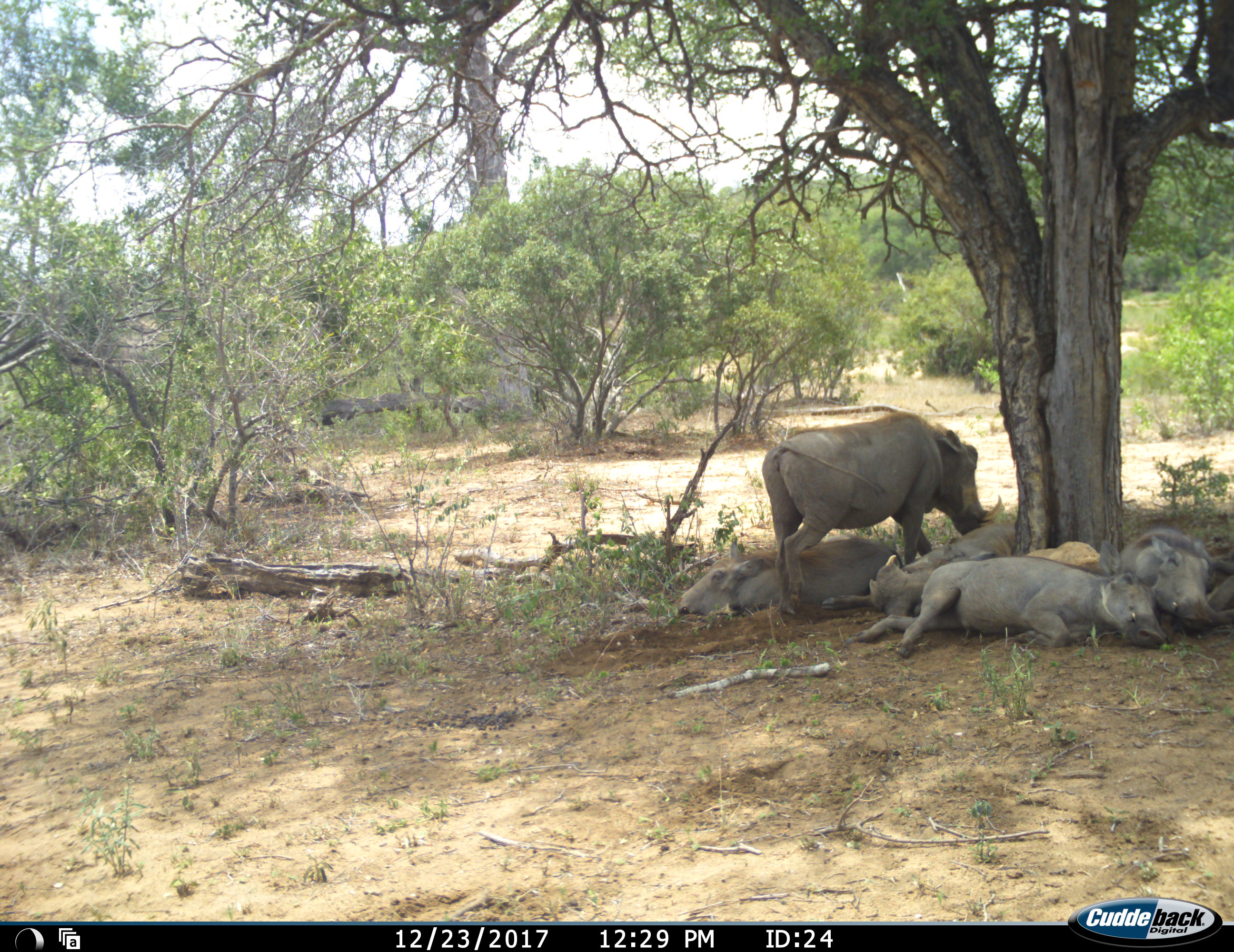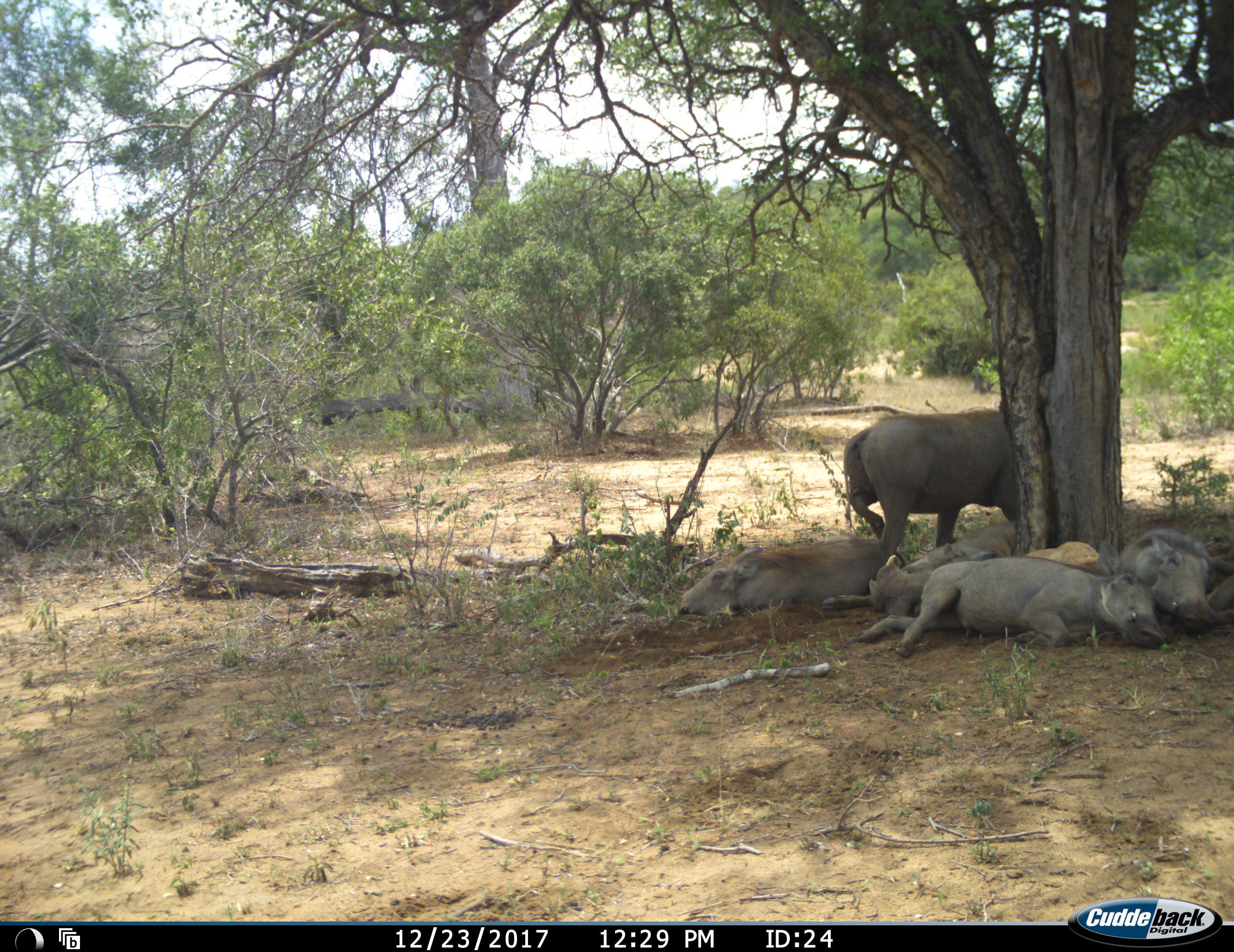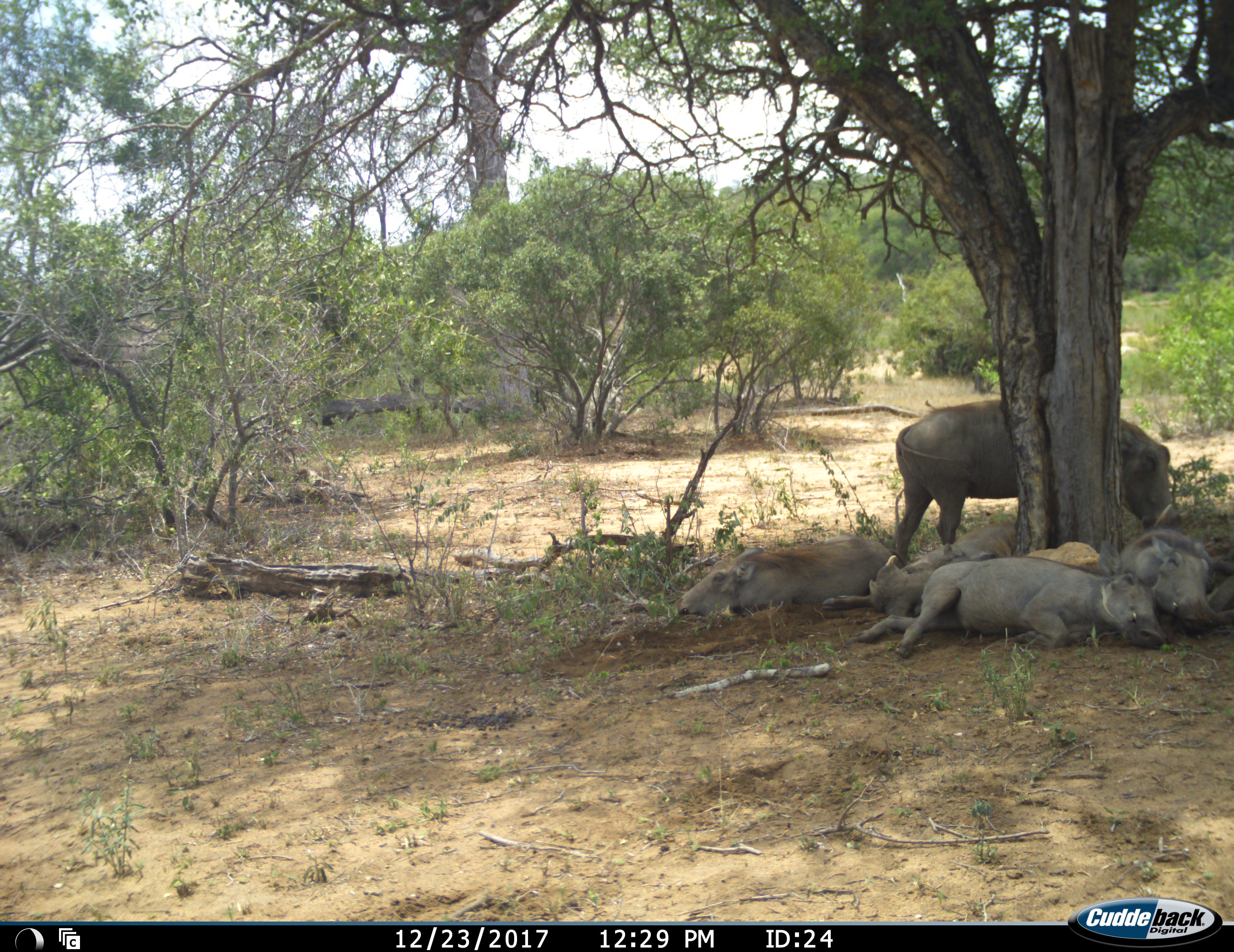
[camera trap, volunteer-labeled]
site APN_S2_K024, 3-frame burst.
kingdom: Animalia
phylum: Chordata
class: Mammalia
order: Artiodactyla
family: Suidae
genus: Phacochoerus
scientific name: Phacochoerus africanus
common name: warthog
Warthog (Phacochoerus africanus), count 5. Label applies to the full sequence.